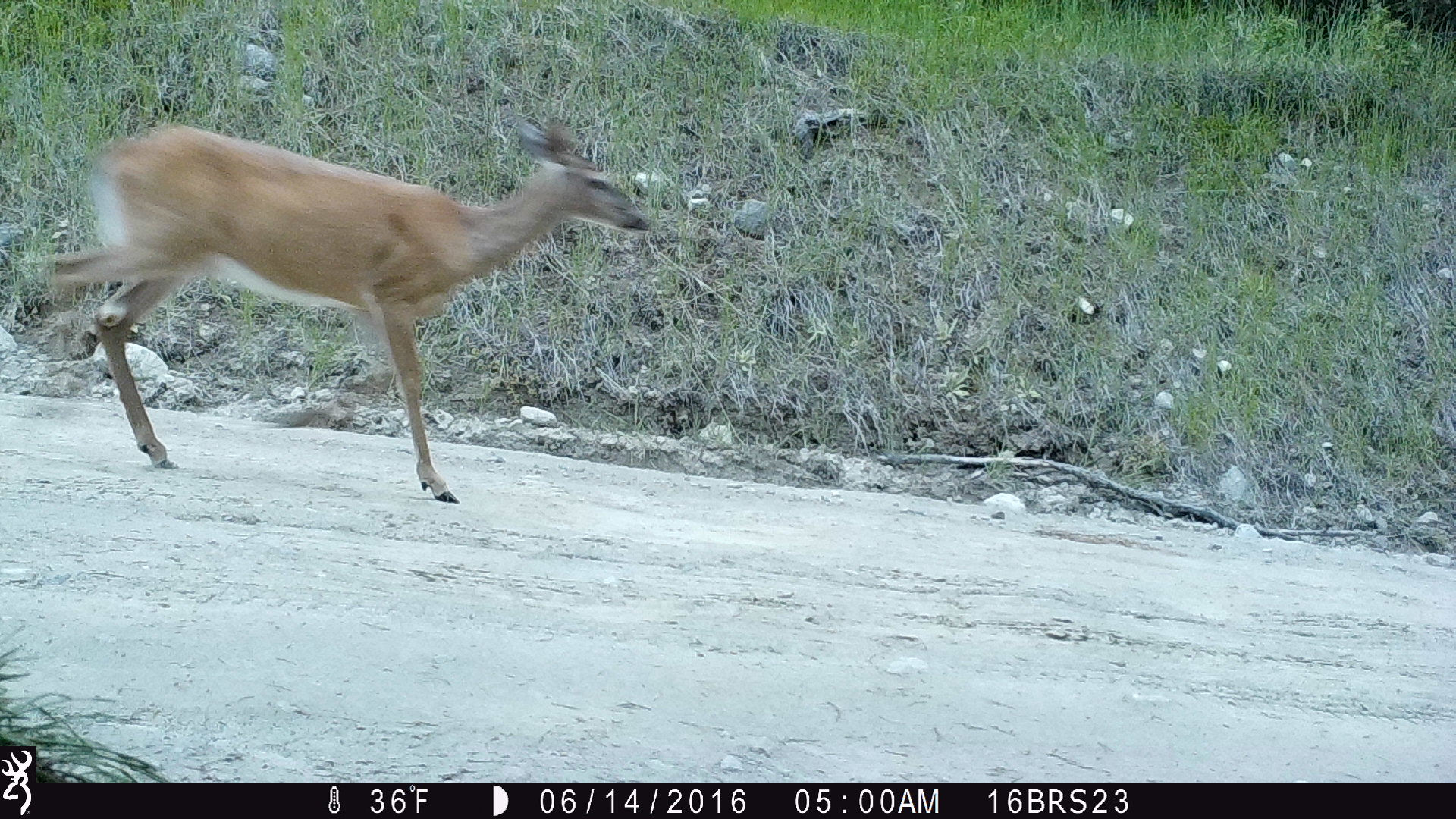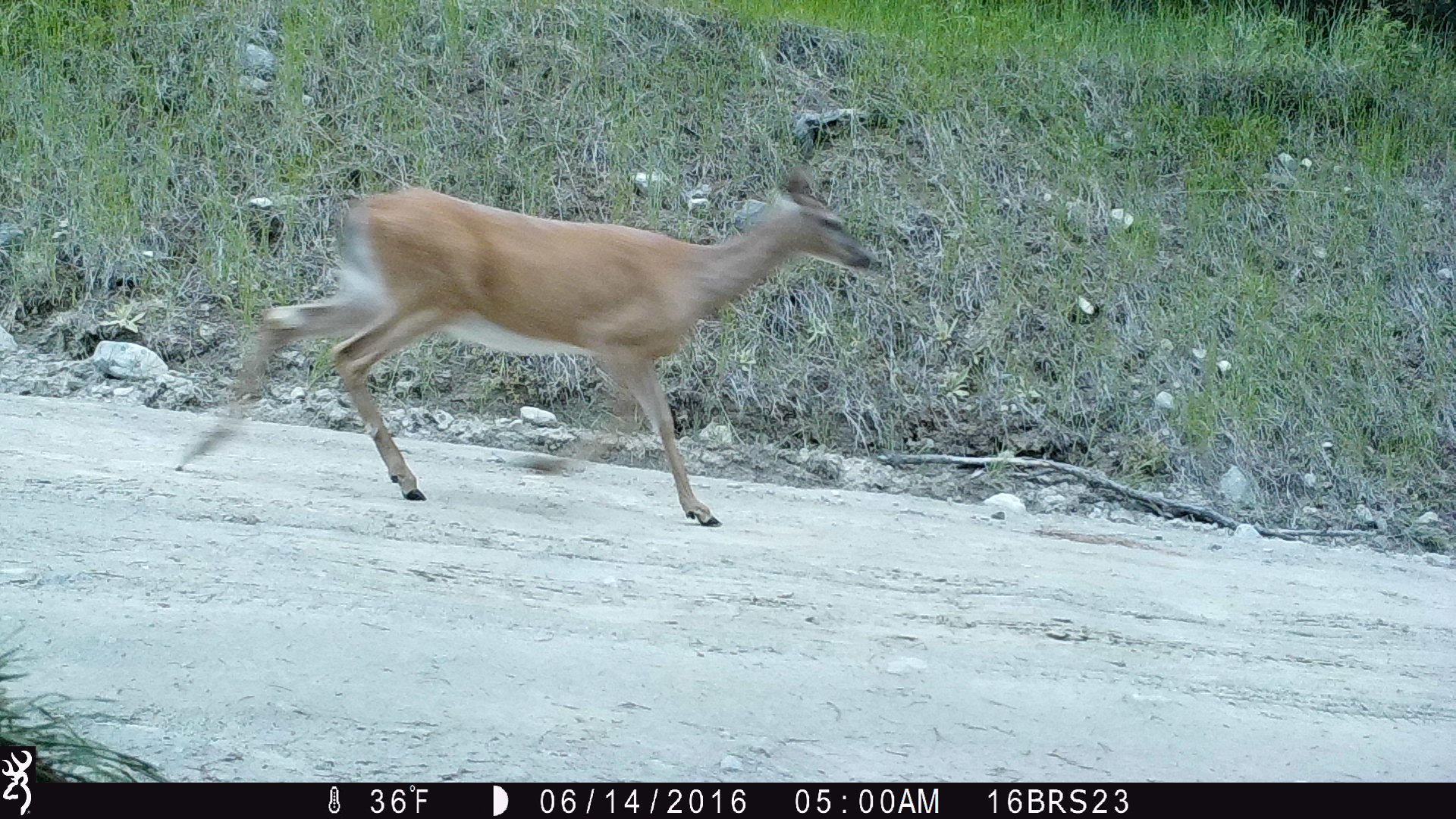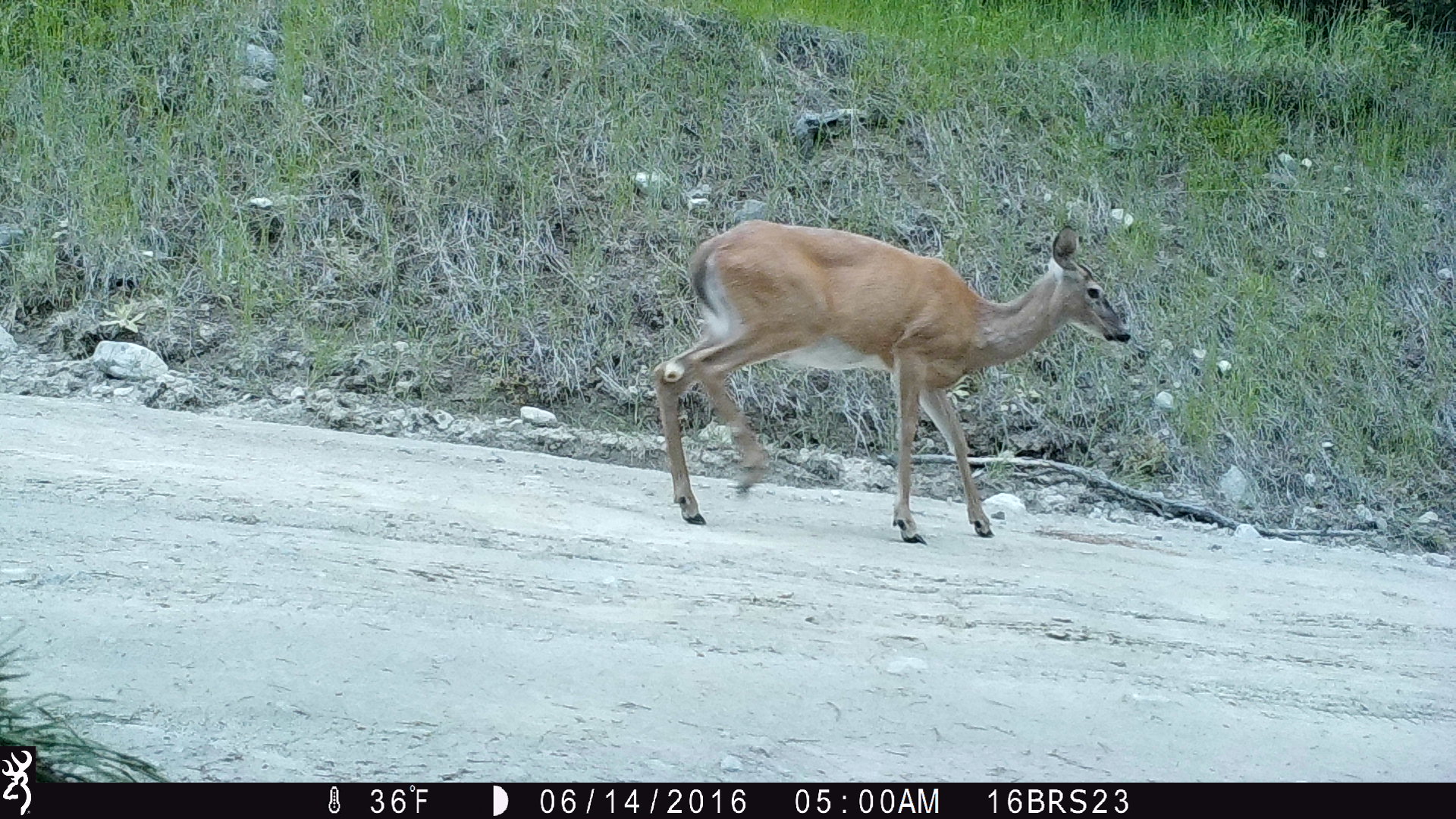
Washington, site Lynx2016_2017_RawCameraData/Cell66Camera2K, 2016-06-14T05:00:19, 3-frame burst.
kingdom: Animalia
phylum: Chordata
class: Mammalia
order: Artiodactyla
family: Cervidae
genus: Odocoileus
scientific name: Odocoileus virginianus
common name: white-tailed deer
Odocoileus virginianus (white-tailed deer). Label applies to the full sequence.